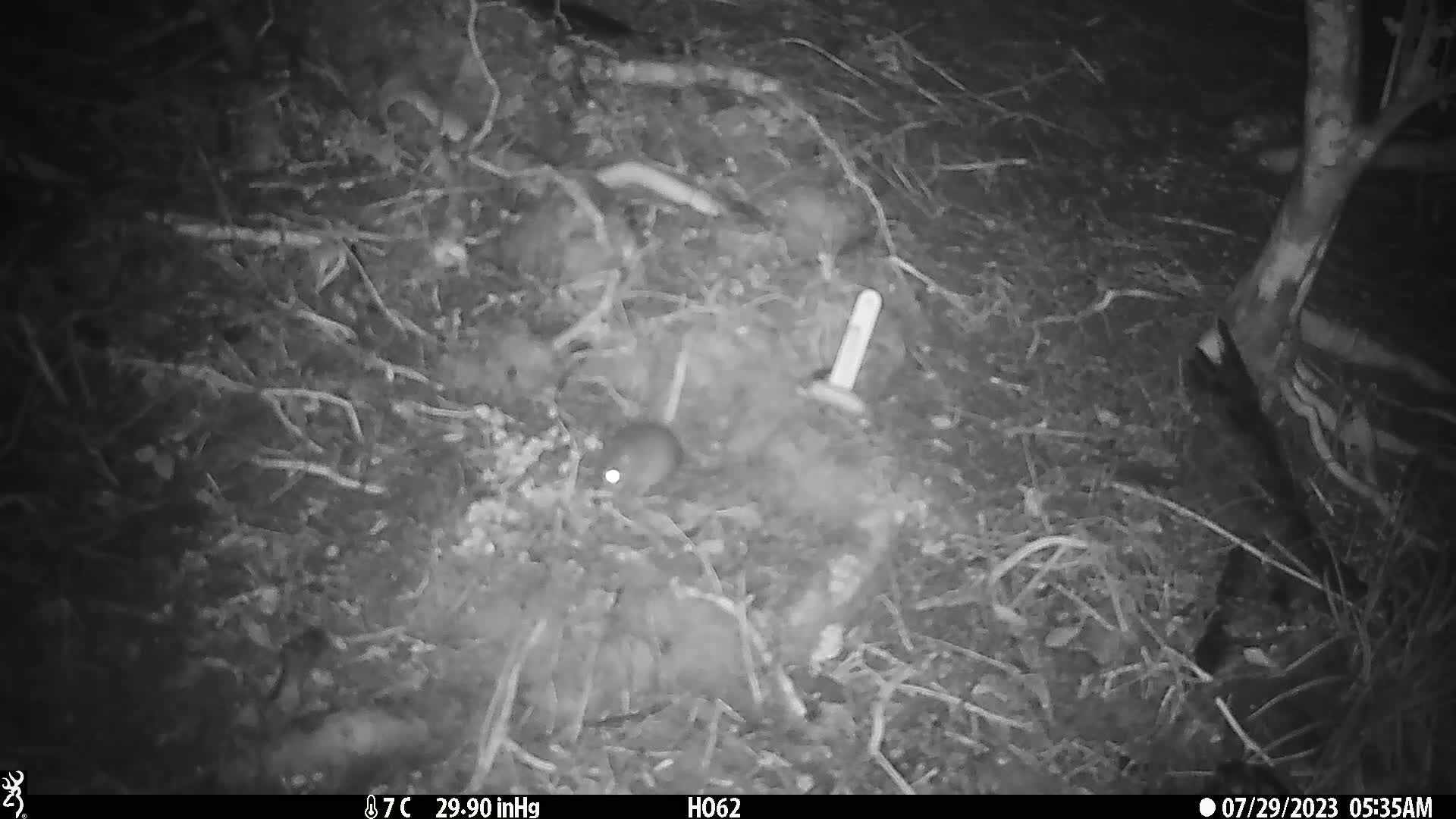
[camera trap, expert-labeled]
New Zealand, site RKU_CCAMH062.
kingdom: Animalia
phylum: Chordata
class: Mammalia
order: Rodentia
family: Muridae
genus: Rattus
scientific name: Rattus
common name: rat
Rat (Rattus).